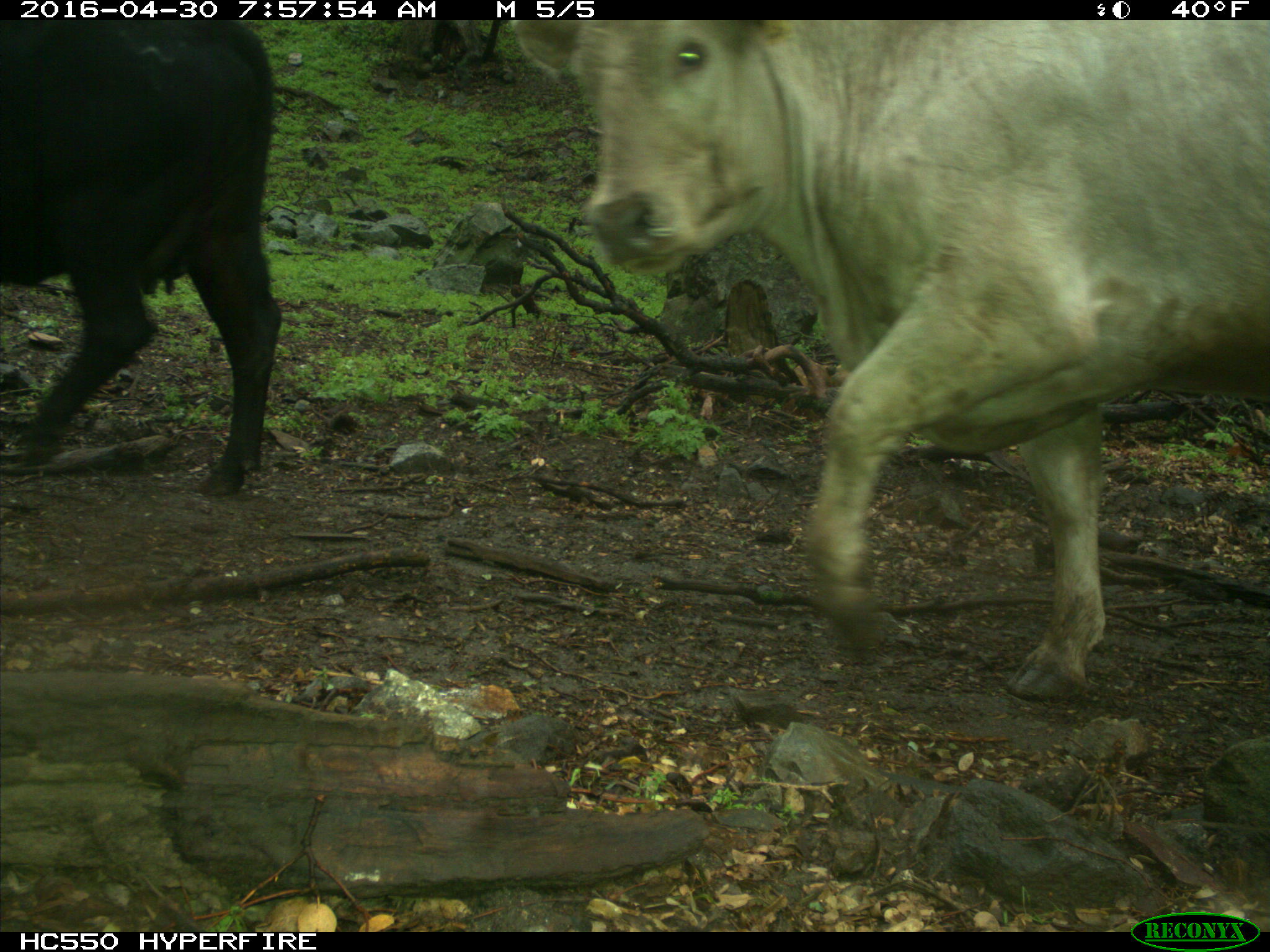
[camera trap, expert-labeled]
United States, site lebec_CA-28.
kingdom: Animalia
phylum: Chordata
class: Mammalia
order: Artiodactyla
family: Bovidae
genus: Bos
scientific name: Bos taurus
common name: domestic cow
Bos taurus (domestic cow).